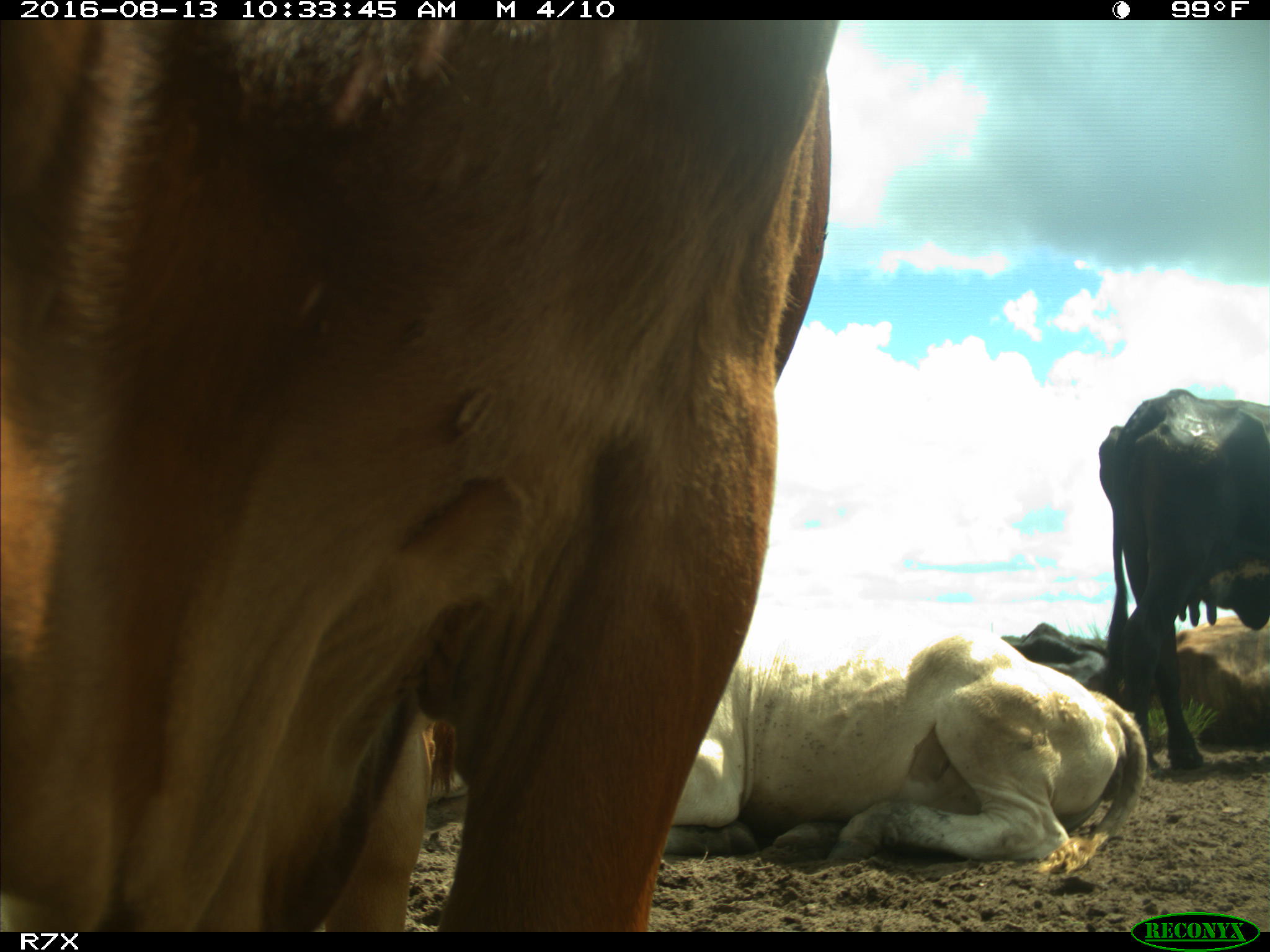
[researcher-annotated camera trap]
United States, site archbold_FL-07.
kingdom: Animalia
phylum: Chordata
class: Mammalia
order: Artiodactyla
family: Bovidae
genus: Bos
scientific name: Bos taurus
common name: domestic cow